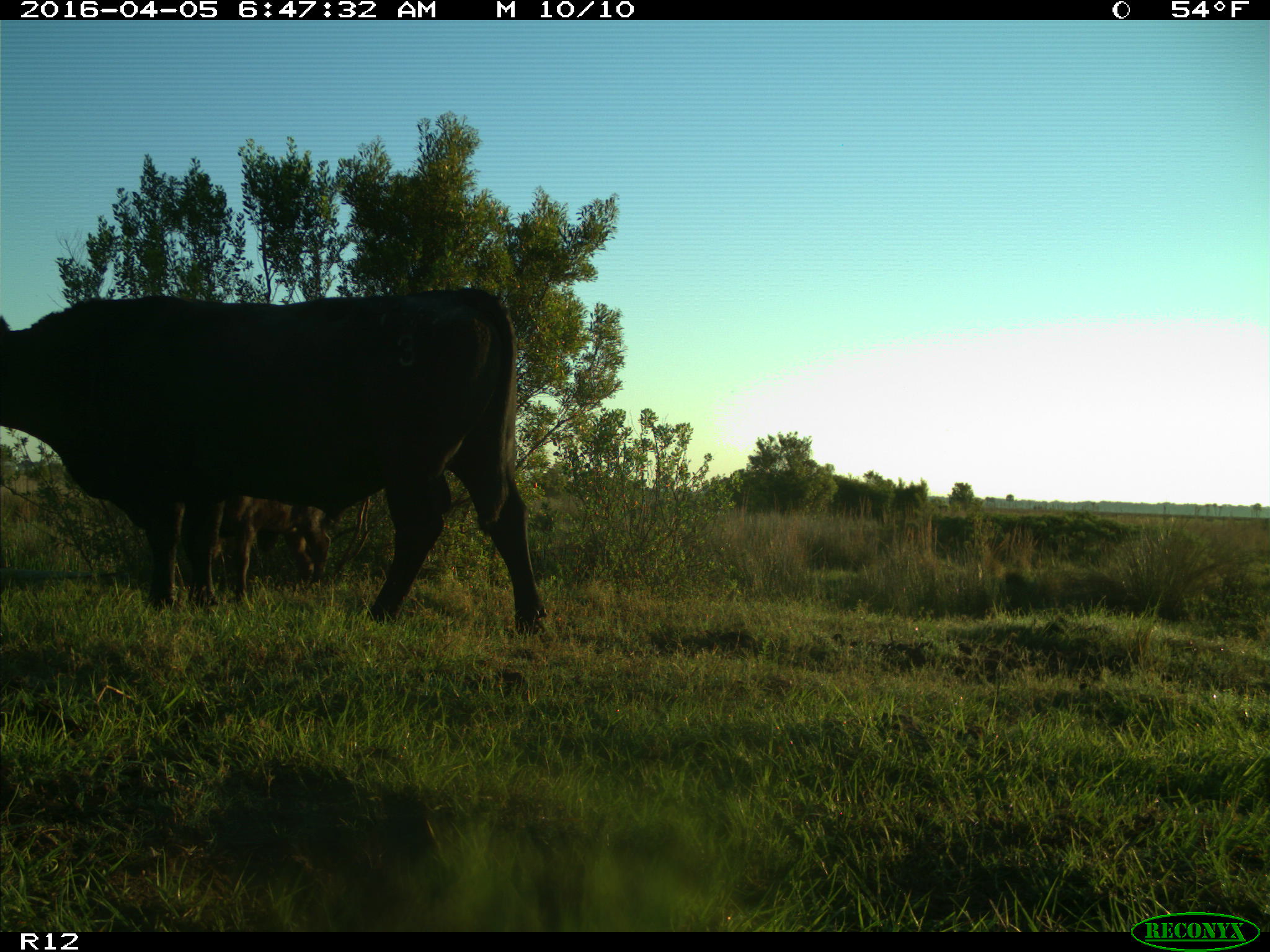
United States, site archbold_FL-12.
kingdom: Animalia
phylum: Chordata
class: Mammalia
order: Artiodactyla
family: Bovidae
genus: Bos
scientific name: Bos taurus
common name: domestic cow